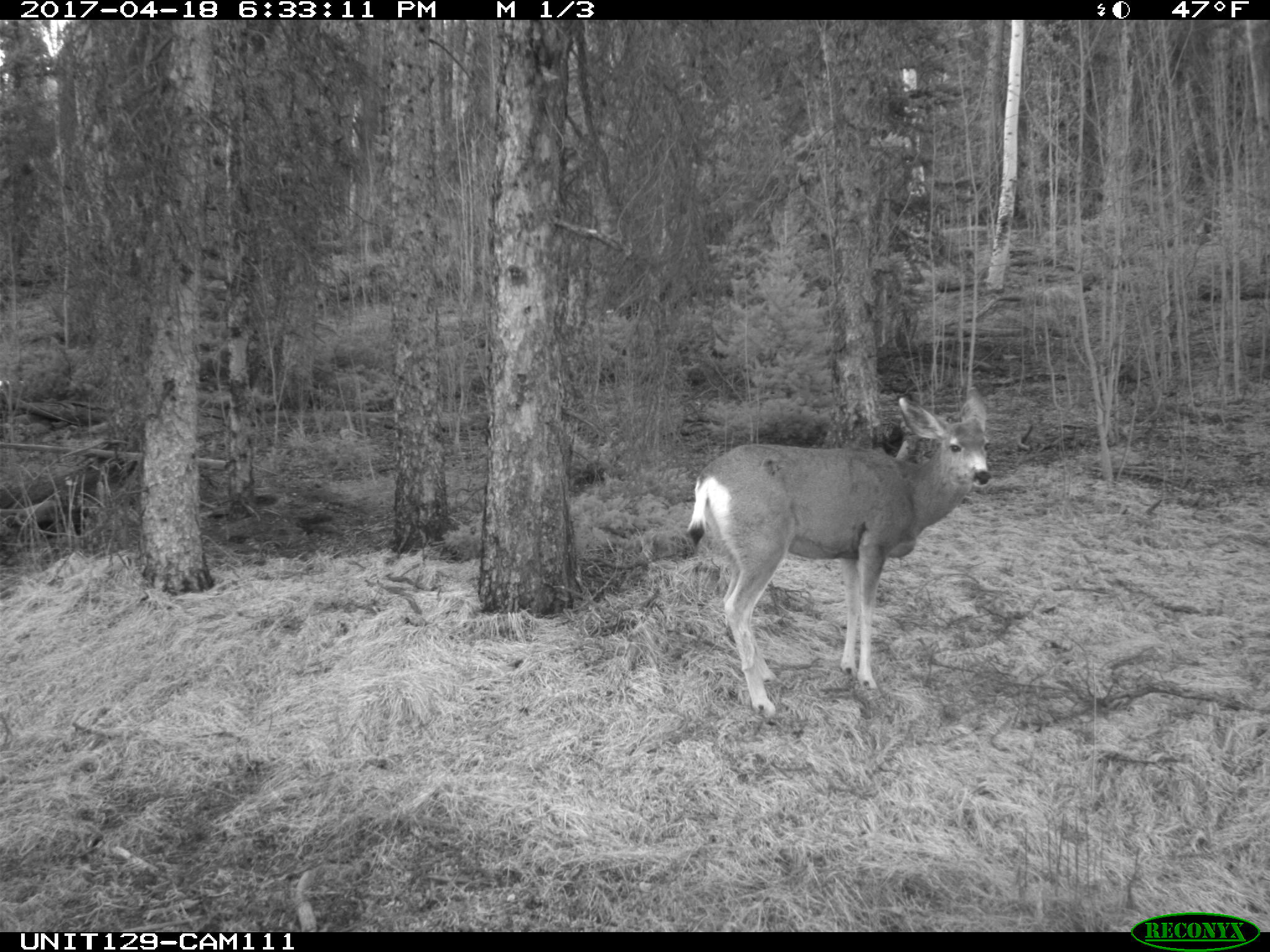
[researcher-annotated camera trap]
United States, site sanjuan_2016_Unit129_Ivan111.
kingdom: Animalia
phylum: Chordata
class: Mammalia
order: Artiodactyla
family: Cervidae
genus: Odocoileus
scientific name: Odocoileus hemionus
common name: mule deer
Odocoileus hemionus (mule deer).